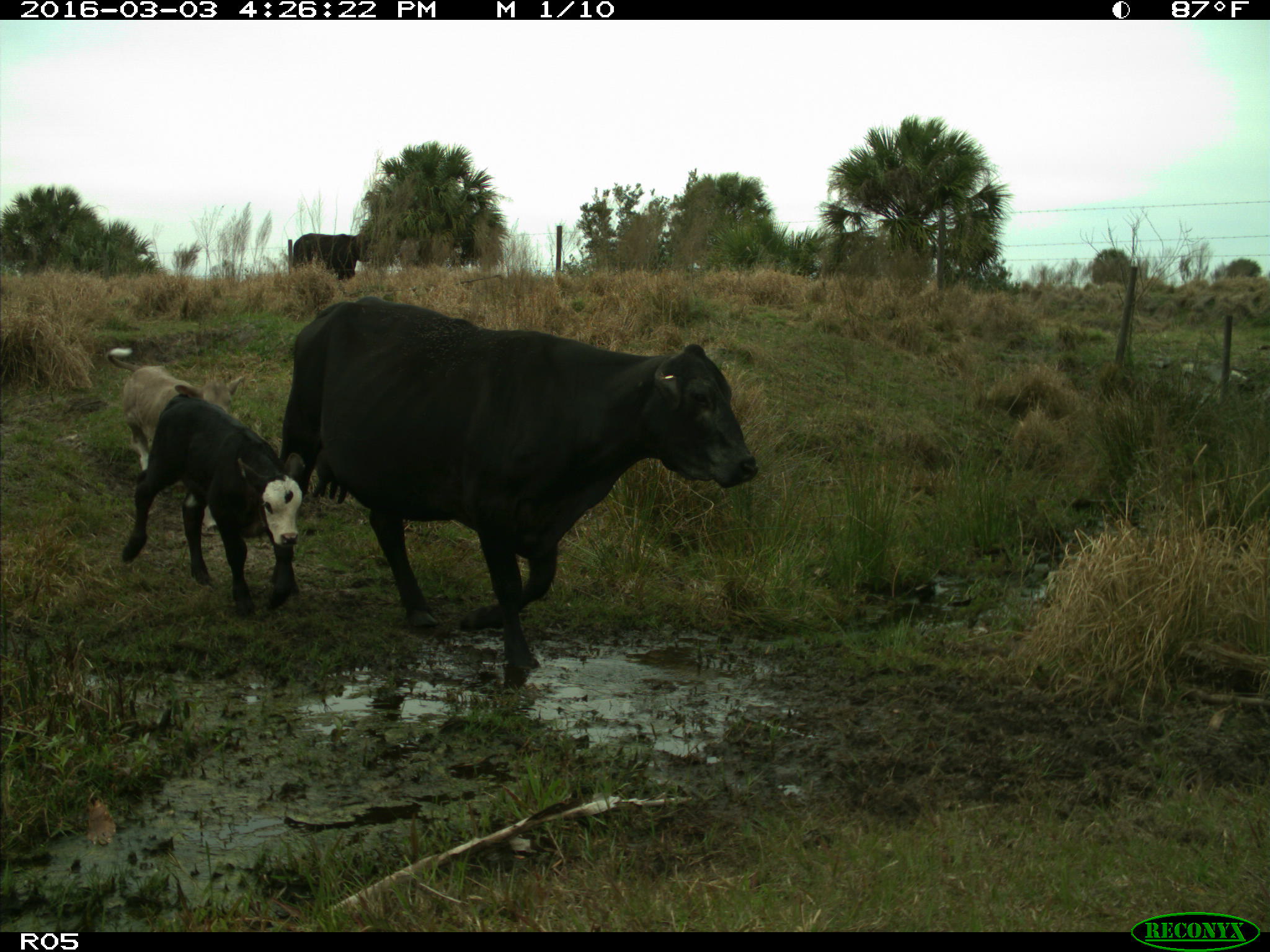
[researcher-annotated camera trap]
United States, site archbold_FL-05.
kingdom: Animalia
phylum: Chordata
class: Mammalia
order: Artiodactyla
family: Bovidae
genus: Bos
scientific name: Bos taurus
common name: domestic cow